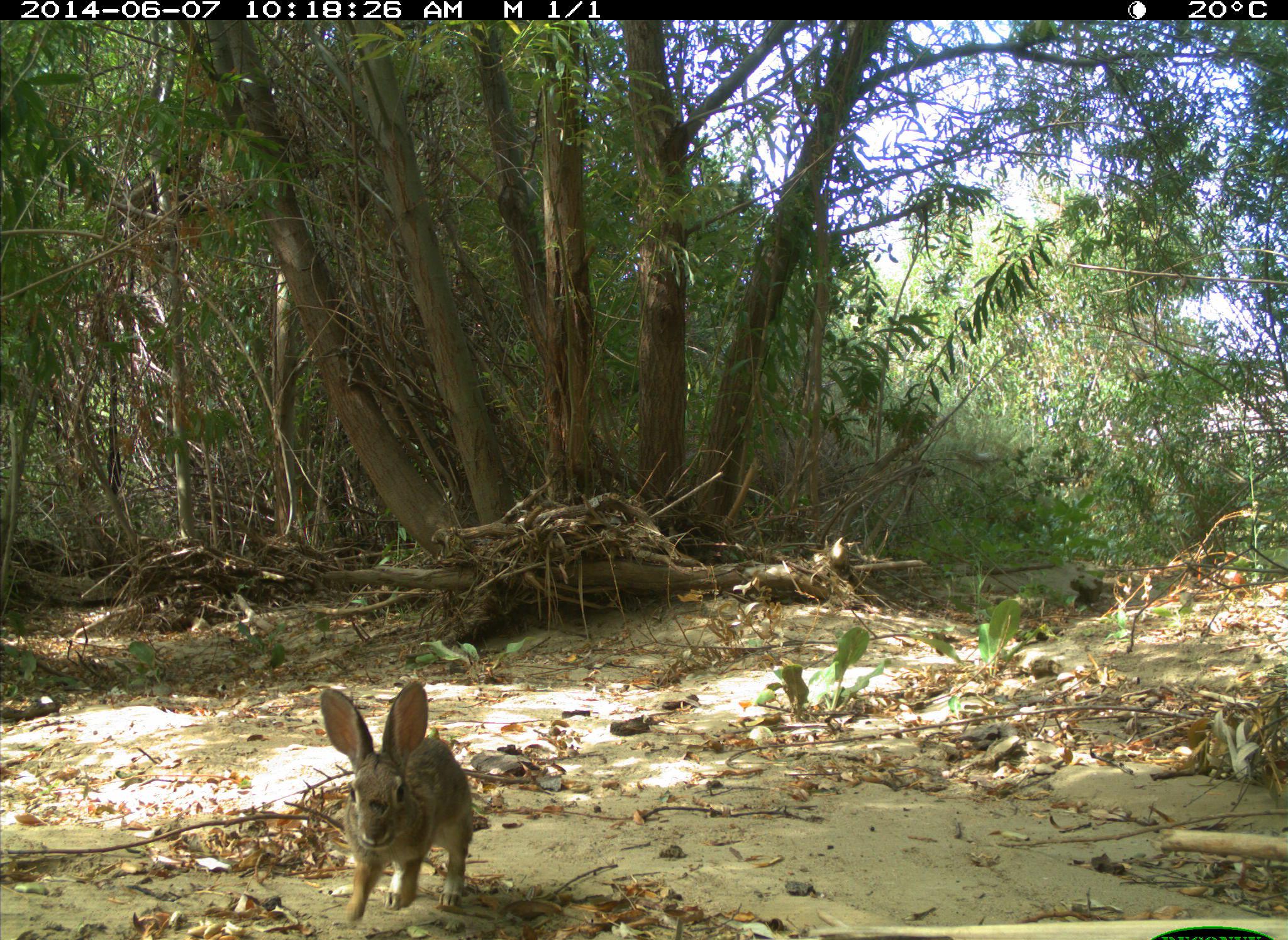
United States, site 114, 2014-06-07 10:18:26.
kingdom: Animalia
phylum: Chordata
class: Mammalia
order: Lagomorpha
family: Leporidae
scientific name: Leporidae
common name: rabbits and hares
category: rabbit